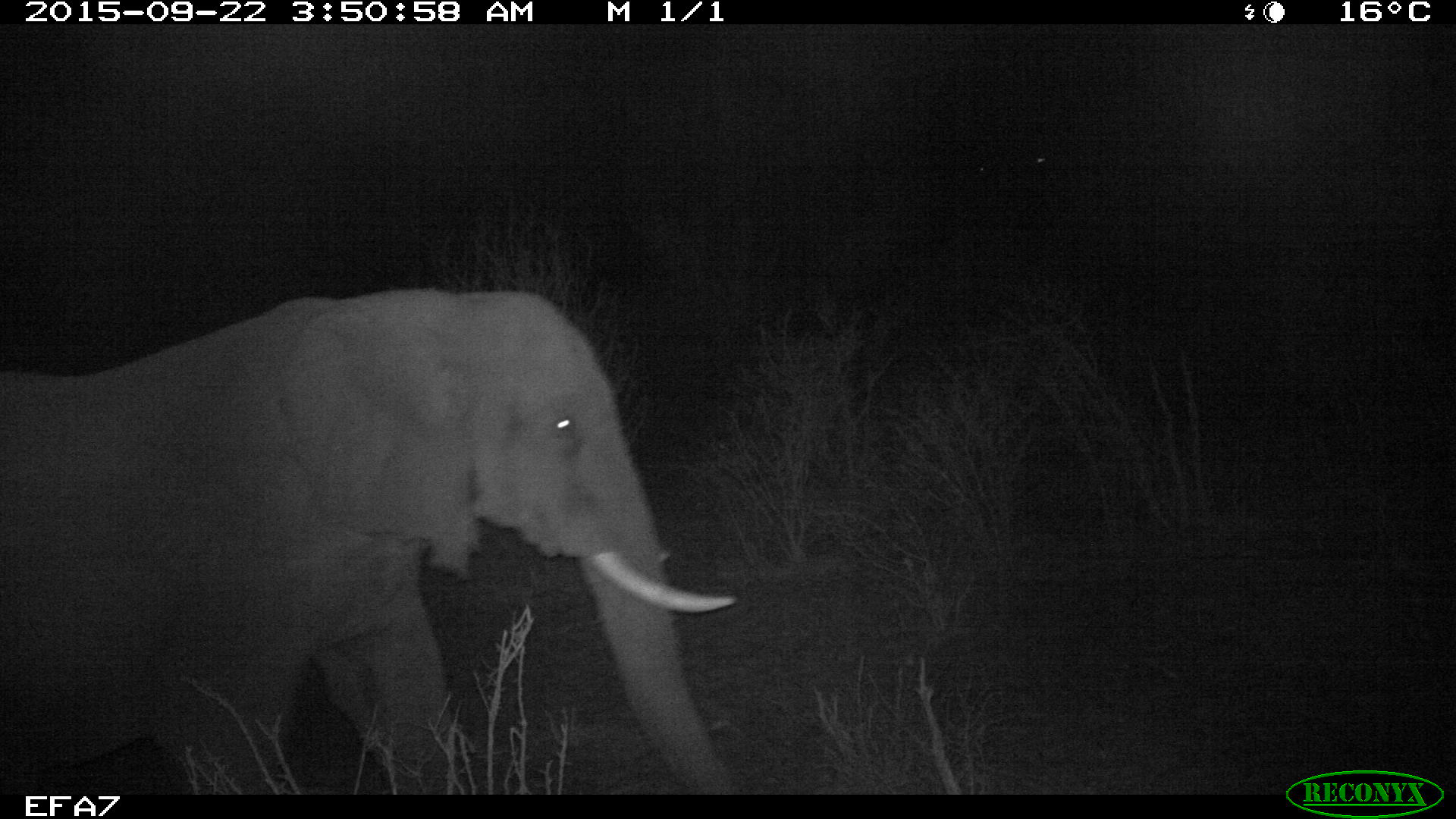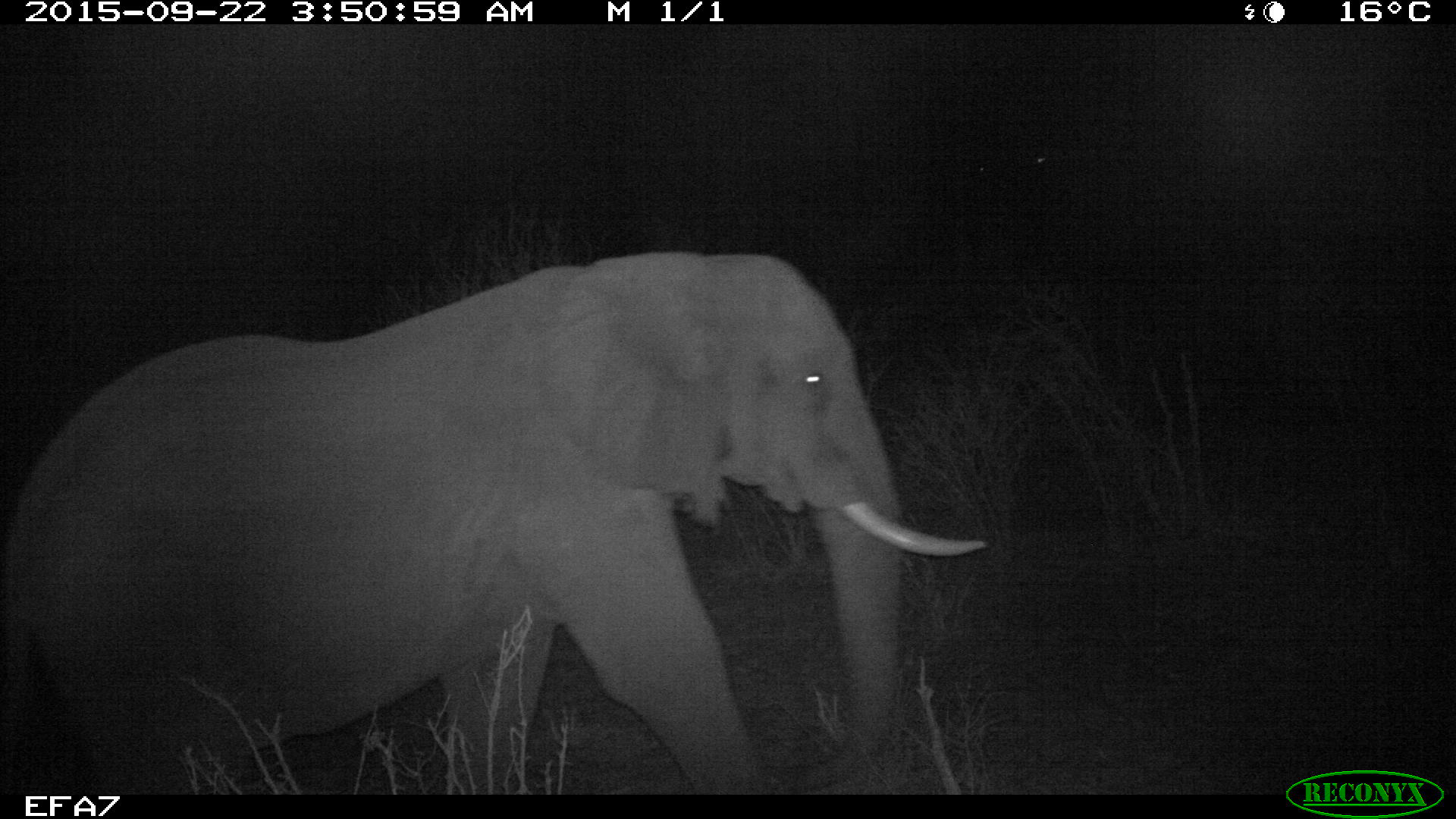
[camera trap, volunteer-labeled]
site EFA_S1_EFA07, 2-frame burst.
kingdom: Animalia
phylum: Chordata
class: Mammalia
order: Proboscidea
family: Elephantidae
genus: Loxodonta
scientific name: Loxodonta africana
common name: african bush elephant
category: elephant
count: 1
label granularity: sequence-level